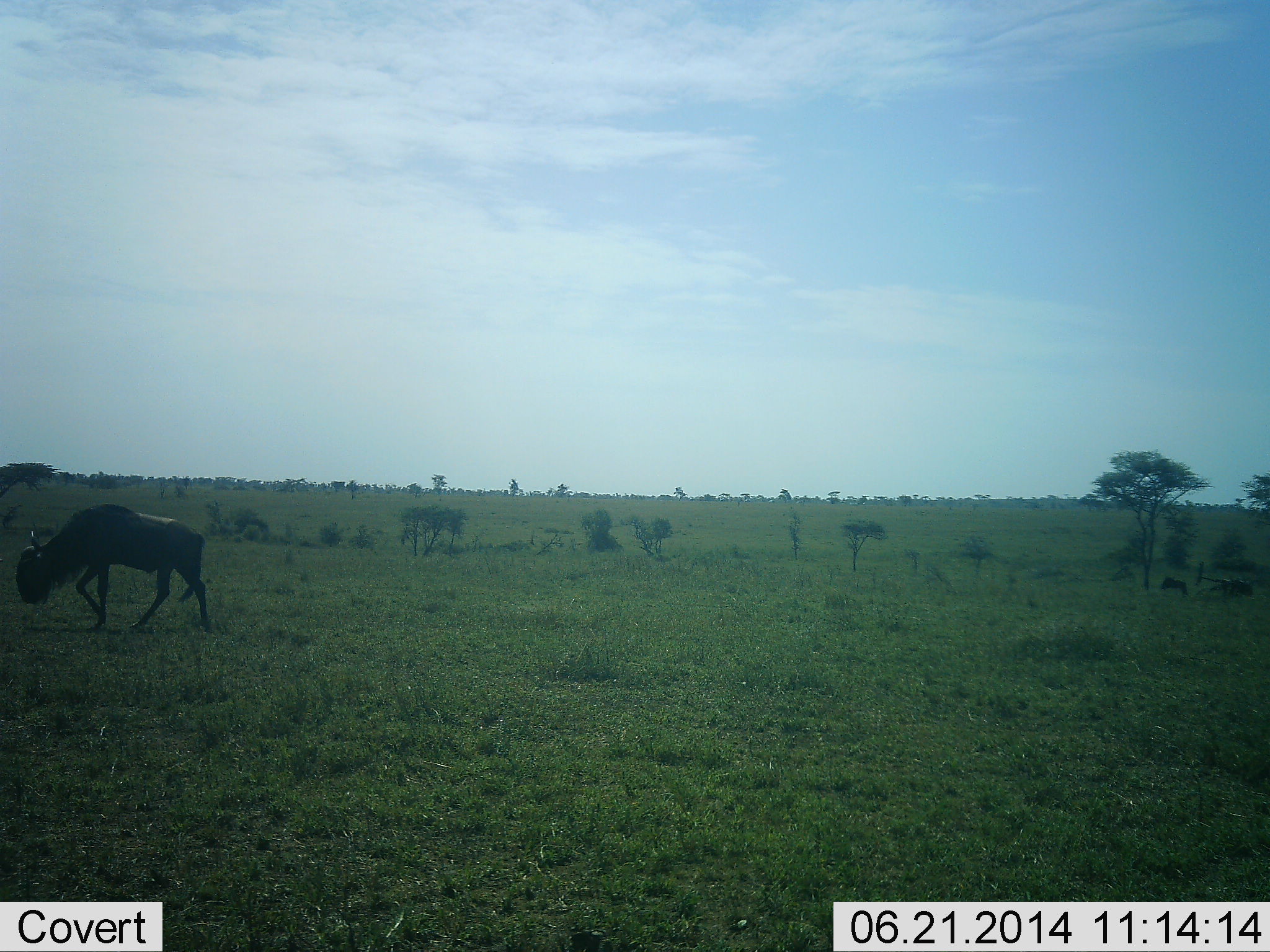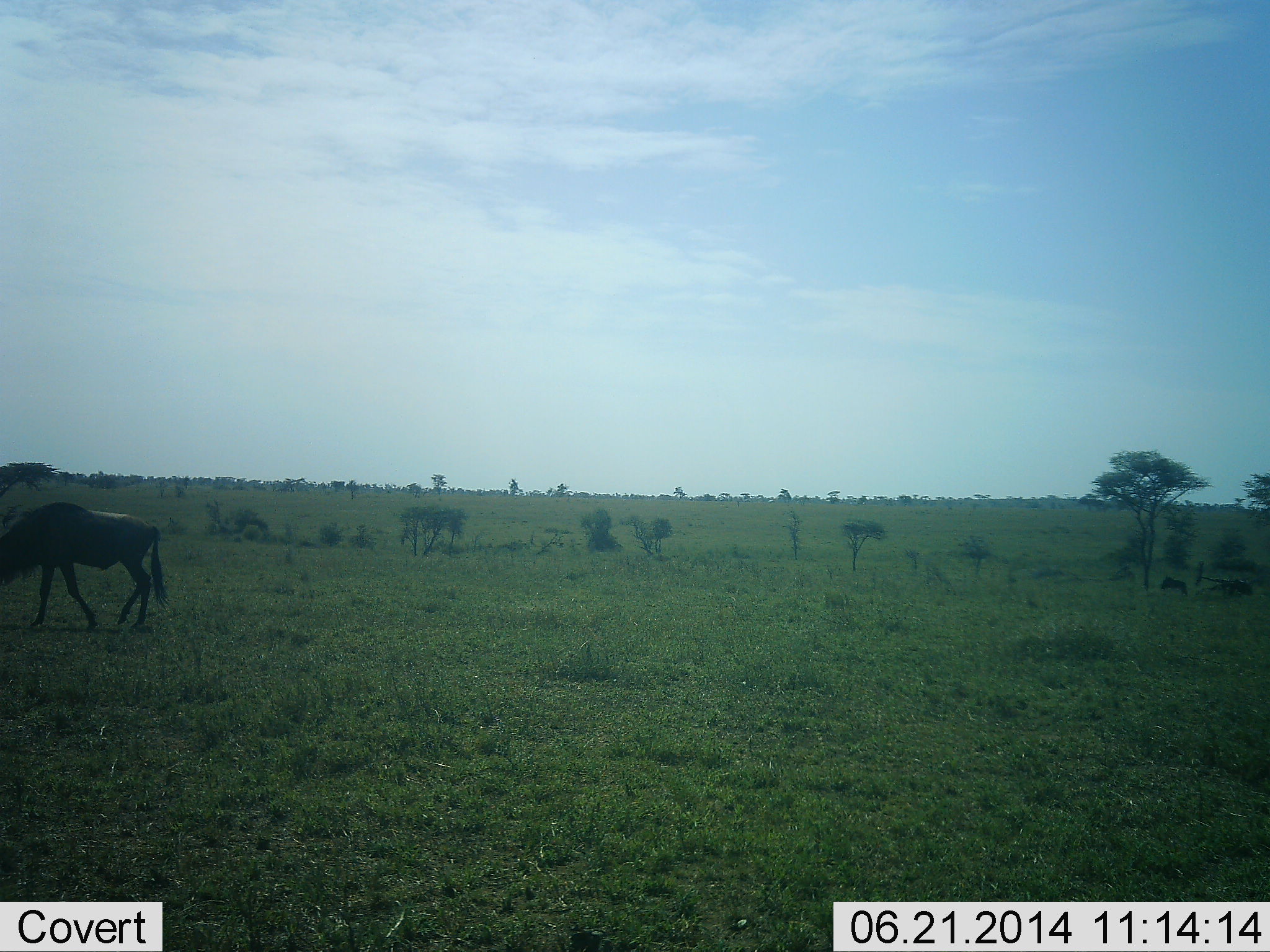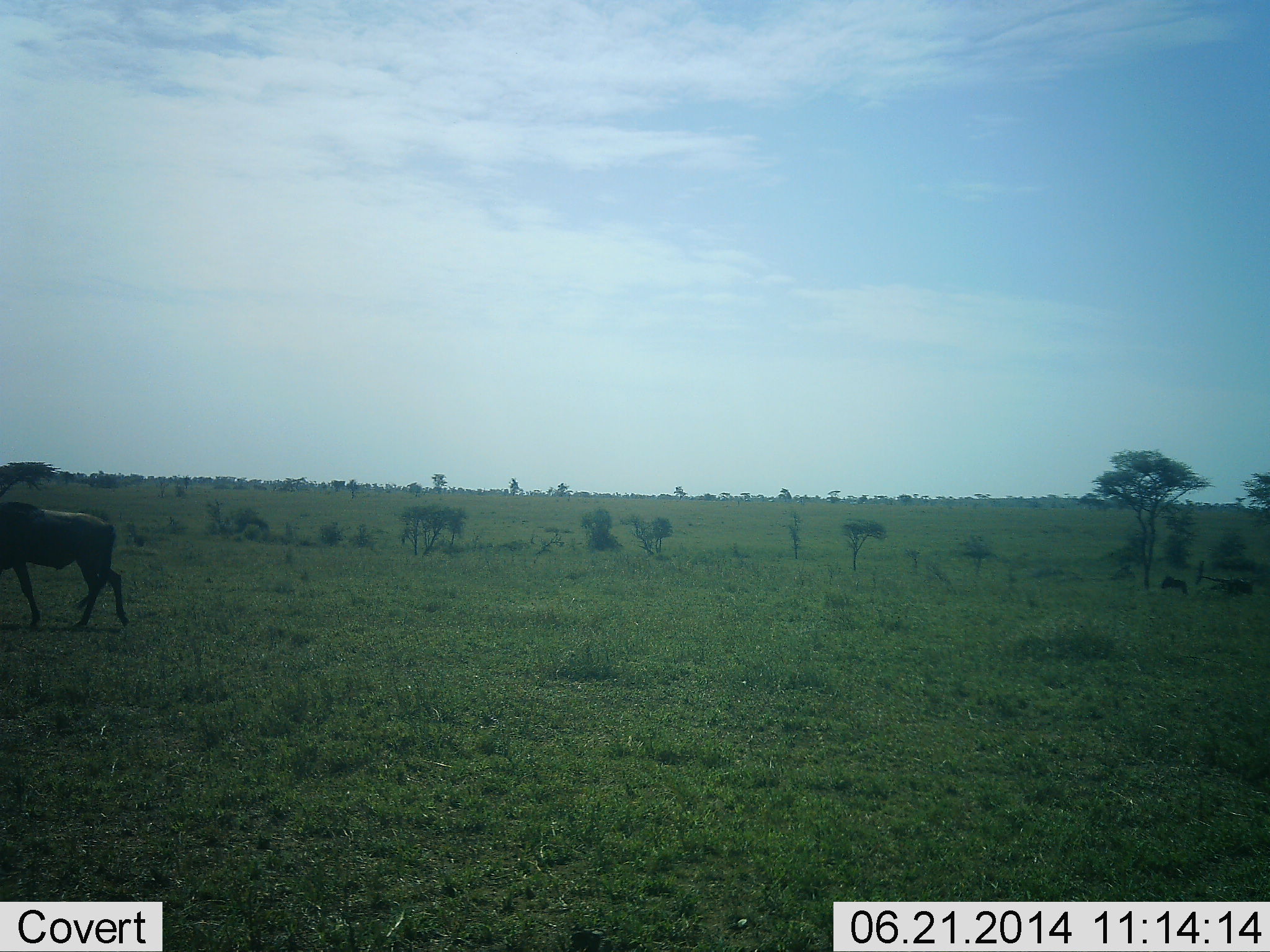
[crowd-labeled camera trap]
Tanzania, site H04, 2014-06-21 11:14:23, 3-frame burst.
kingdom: Animalia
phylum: Chordata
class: Mammalia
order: Artiodactyla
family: Bovidae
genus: Connochaetes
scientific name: Connochaetes taurinus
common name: blue wildebeest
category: wildebeest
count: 1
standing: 10%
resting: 0%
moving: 100%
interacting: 0%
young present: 0%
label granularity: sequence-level